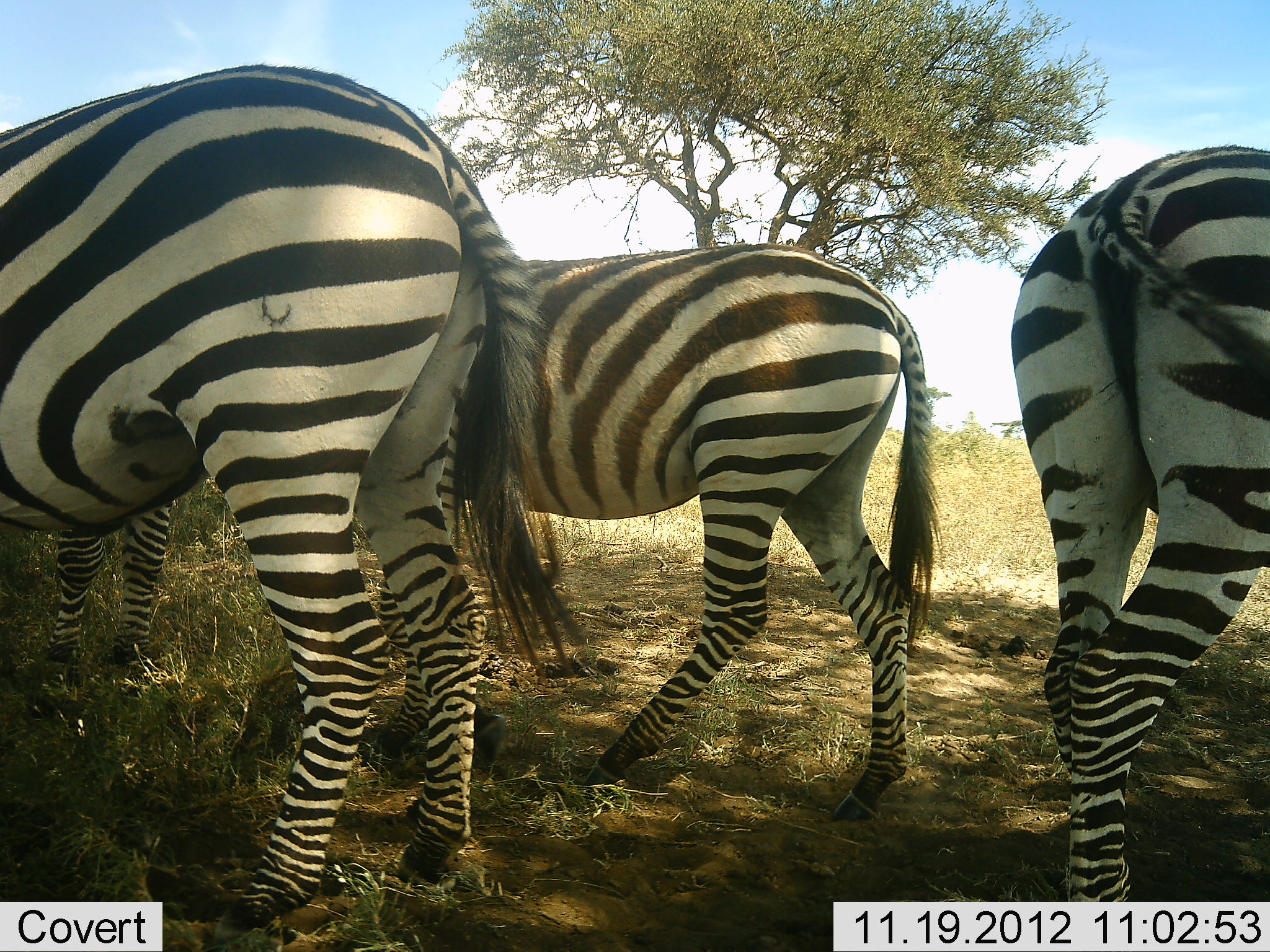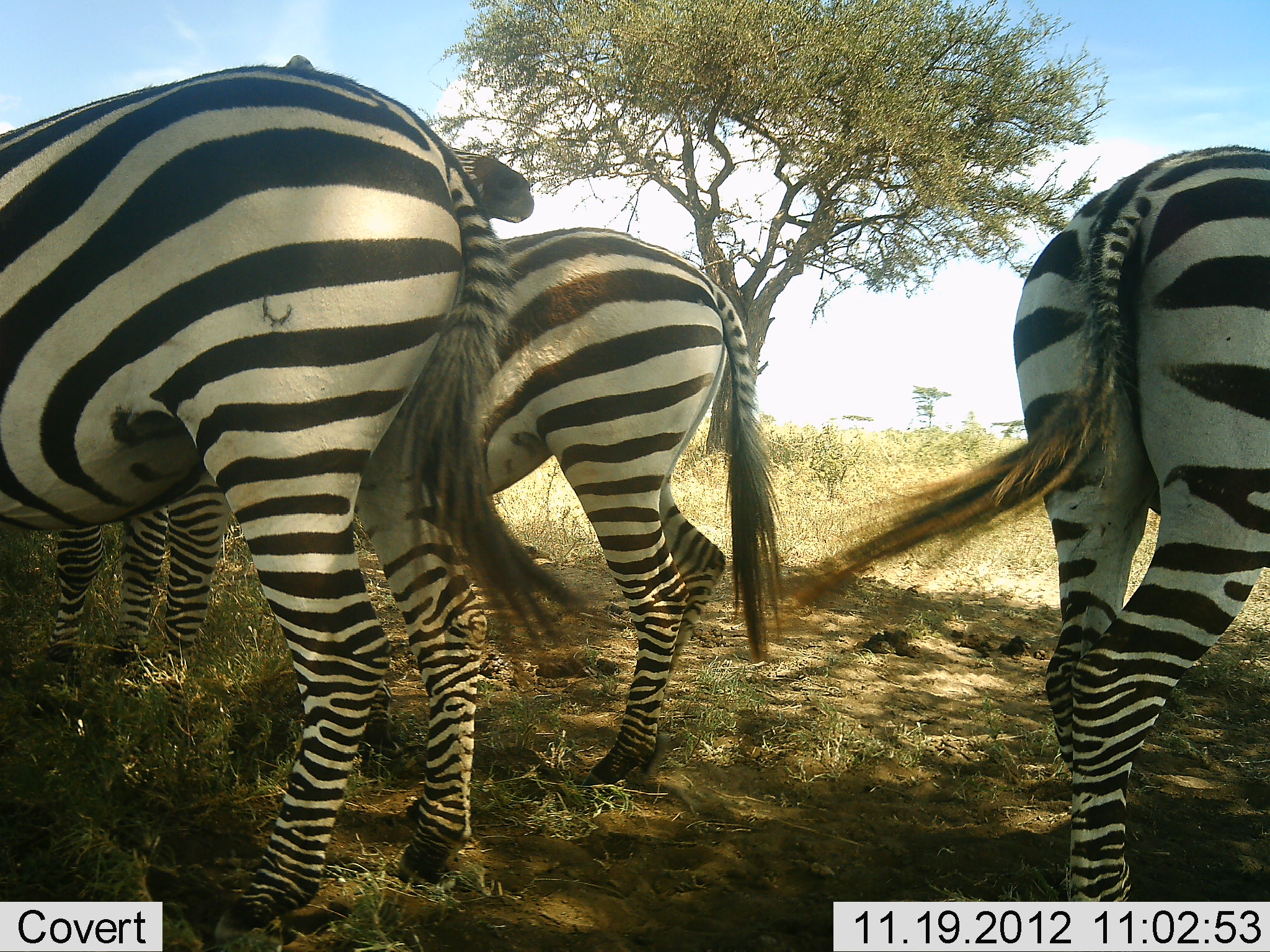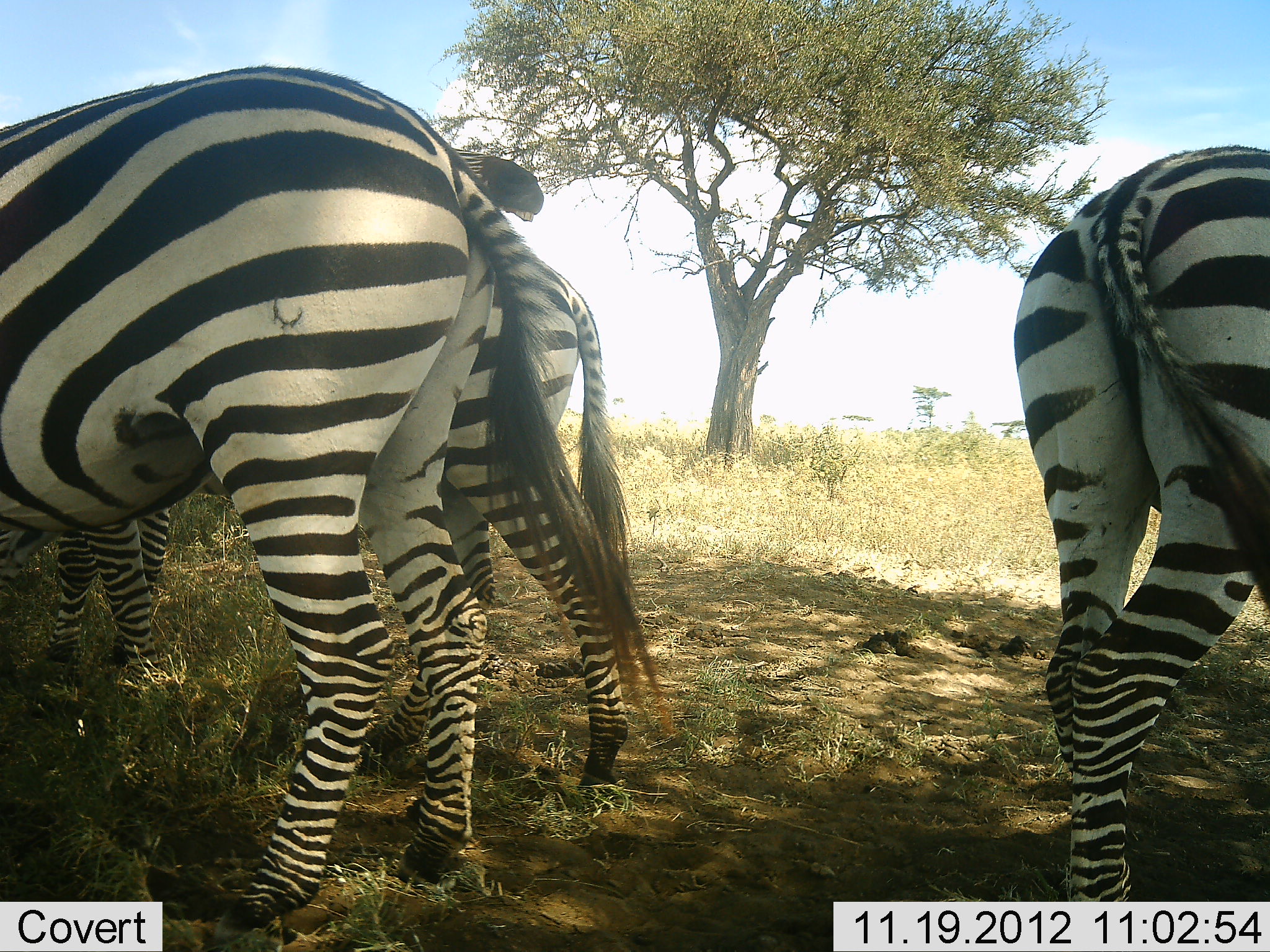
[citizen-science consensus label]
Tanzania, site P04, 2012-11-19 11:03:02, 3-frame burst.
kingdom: Animalia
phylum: Chordata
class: Mammalia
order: Perissodactyla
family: Equidae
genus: Equus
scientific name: Equus quagga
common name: plains zebra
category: zebra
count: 4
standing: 100%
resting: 0%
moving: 70%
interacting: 10%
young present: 0%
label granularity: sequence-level